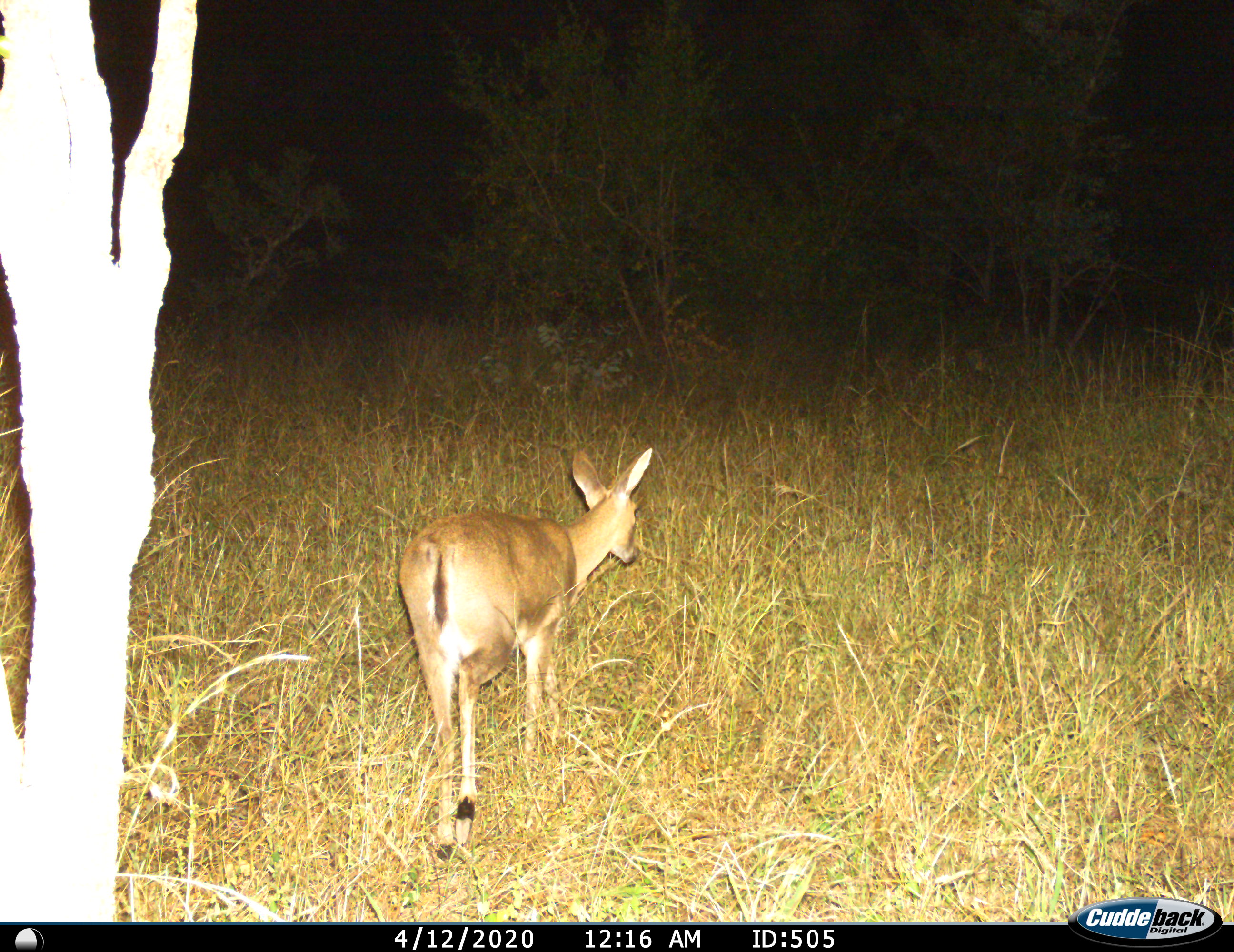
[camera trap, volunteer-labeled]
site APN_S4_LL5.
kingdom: Animalia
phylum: Chordata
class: Mammalia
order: Artiodactyla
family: Bovidae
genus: Aepyceros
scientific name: Aepyceros melampus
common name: impala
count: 1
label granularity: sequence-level